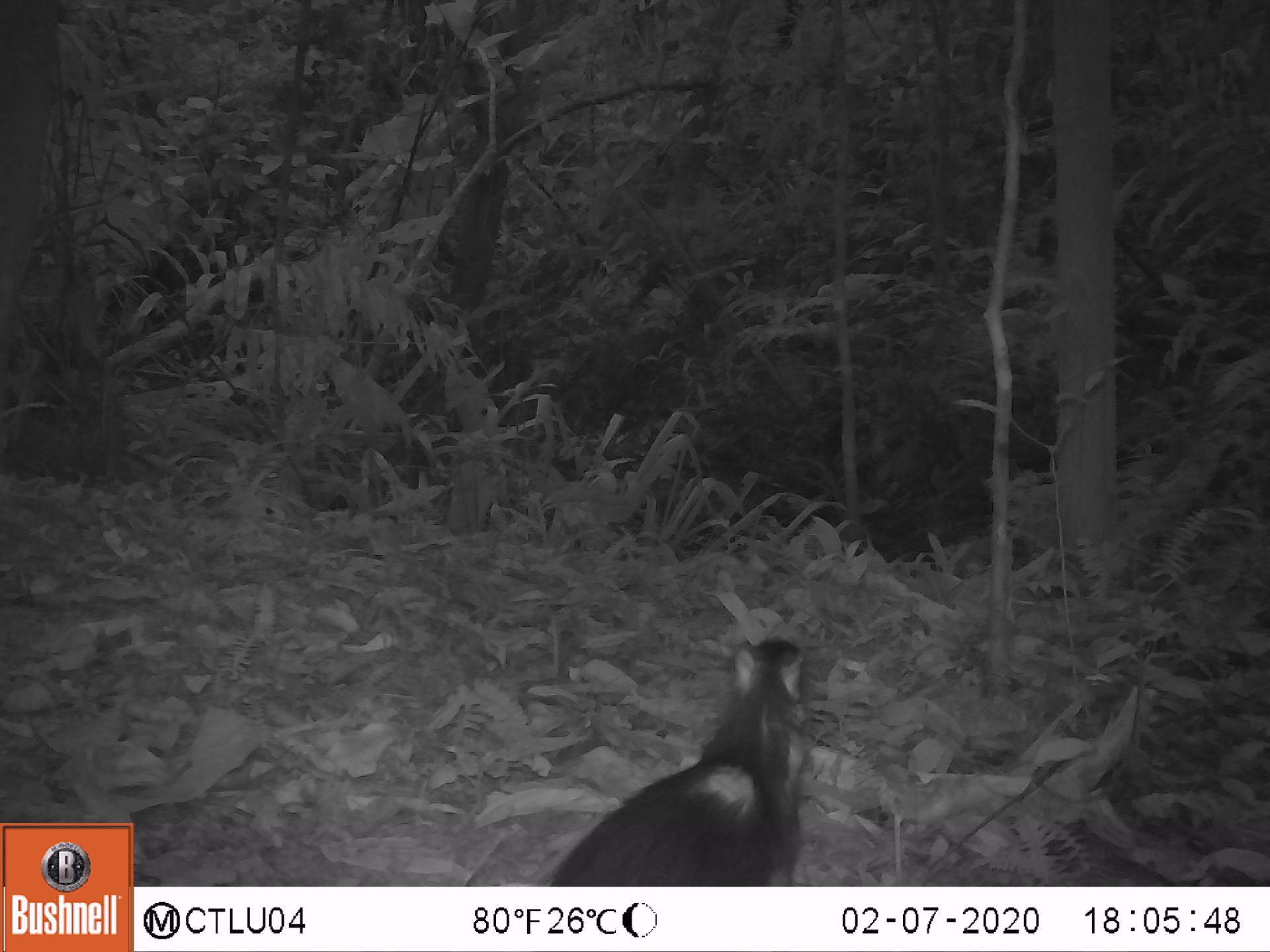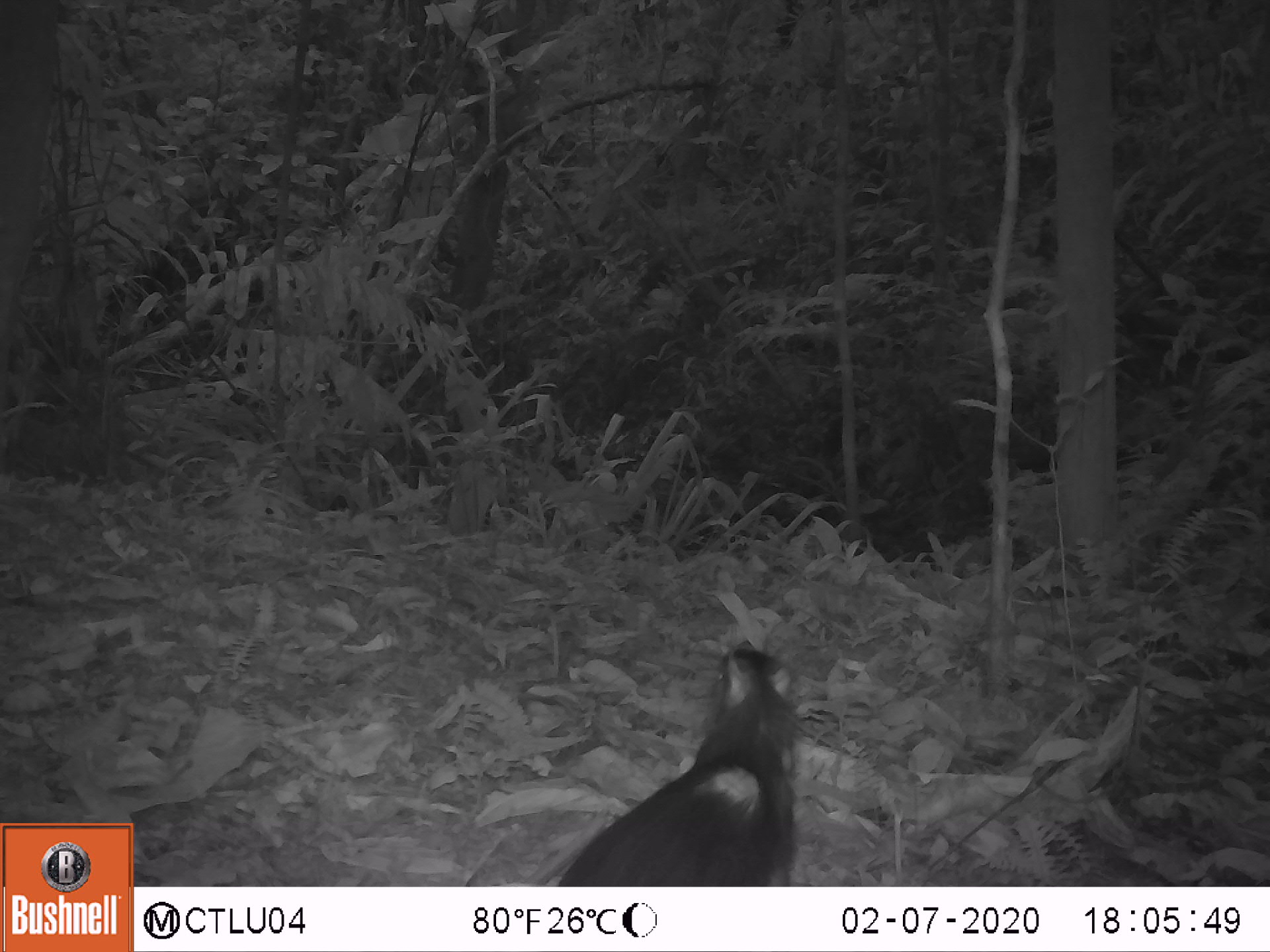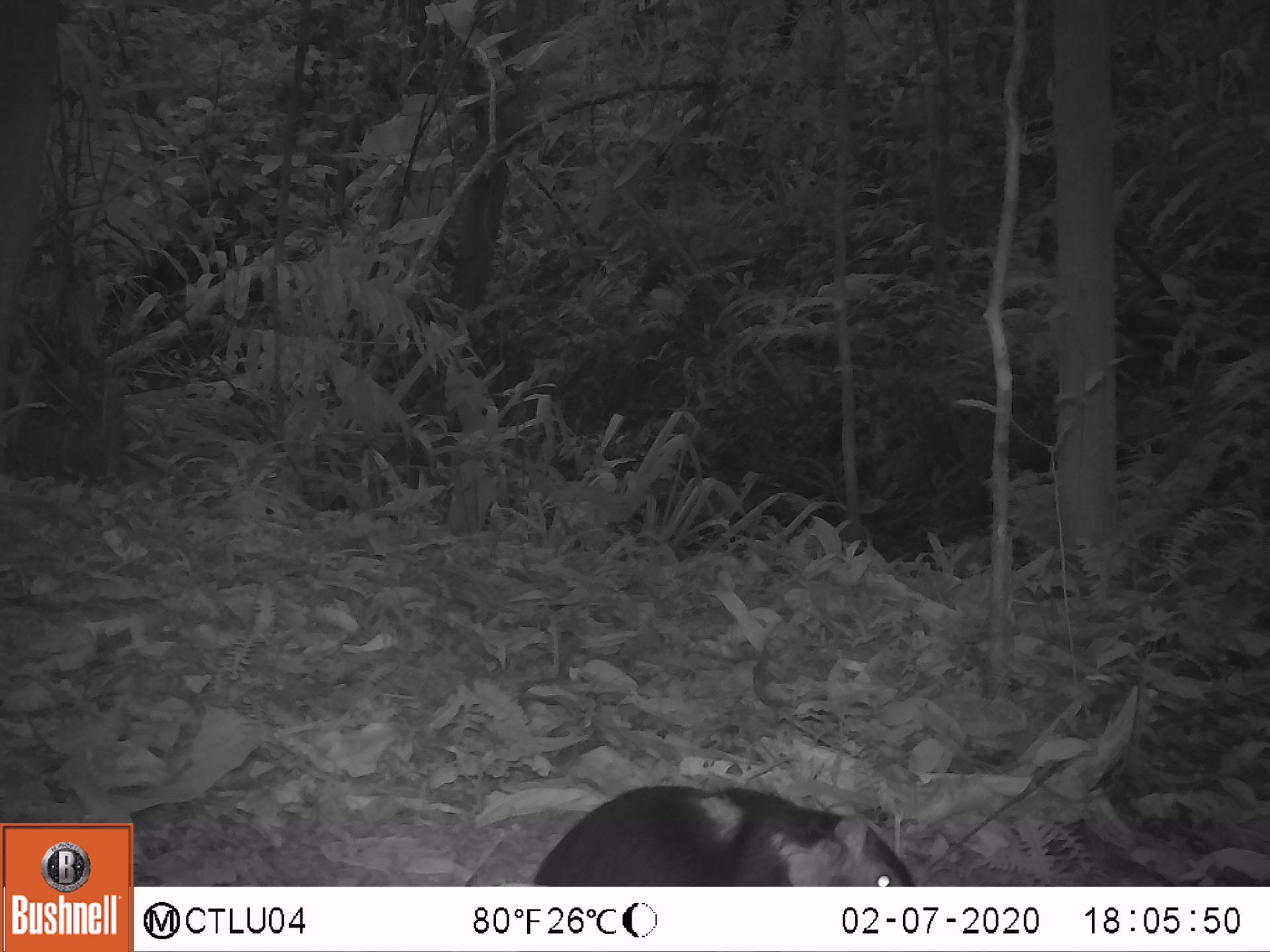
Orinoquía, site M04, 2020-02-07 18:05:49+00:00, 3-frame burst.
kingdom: Animalia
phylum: Chordata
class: Mammalia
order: Rodentia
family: Dasyproctidae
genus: Dasyprocta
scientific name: Dasyprocta fuliginosa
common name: black agouti